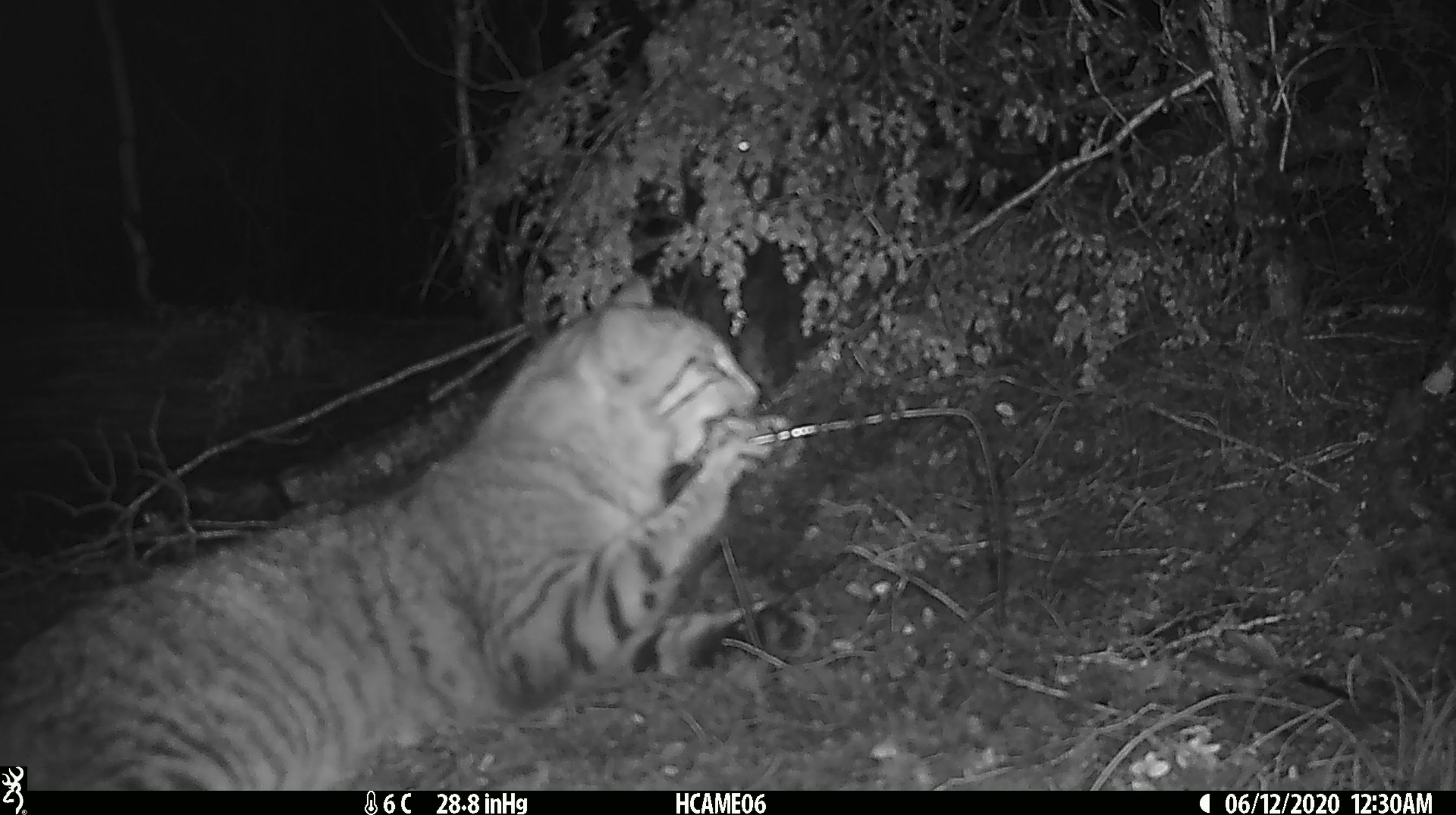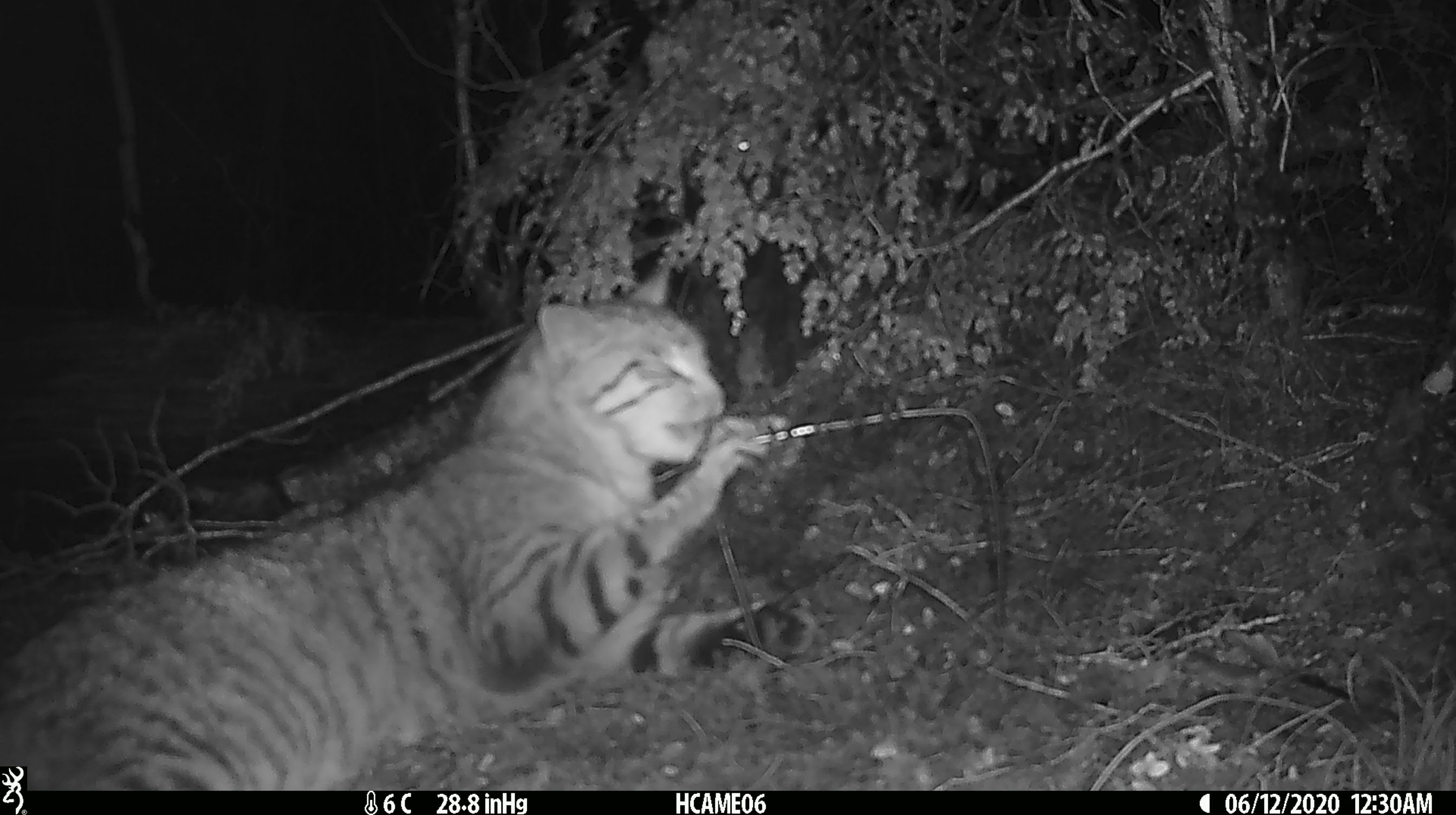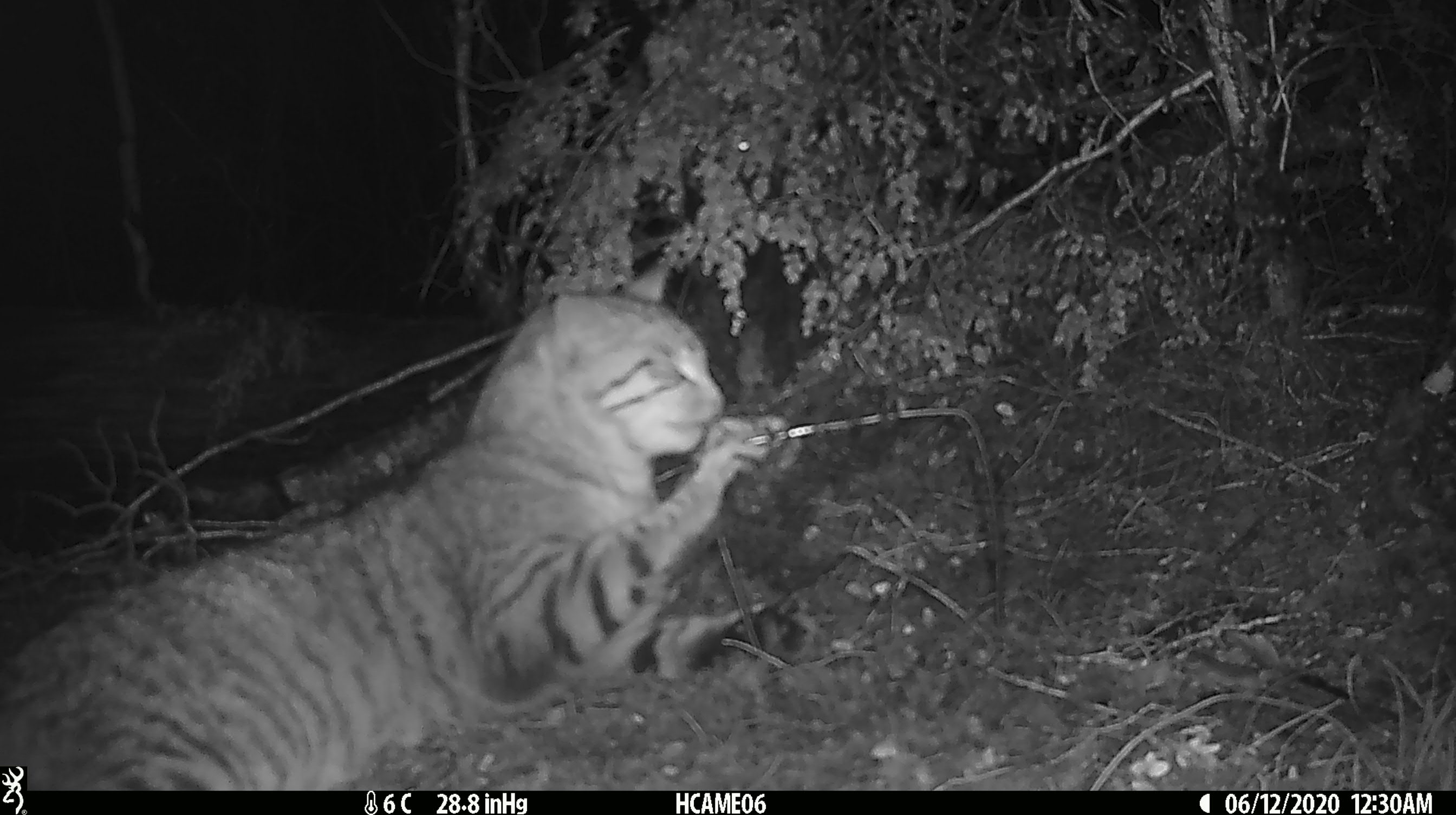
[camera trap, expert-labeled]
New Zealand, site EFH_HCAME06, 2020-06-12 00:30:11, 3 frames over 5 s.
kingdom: Animalia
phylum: Chordata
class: Mammalia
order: Carnivora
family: Felidae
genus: Felis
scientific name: Felis catus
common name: domestic cat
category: cat